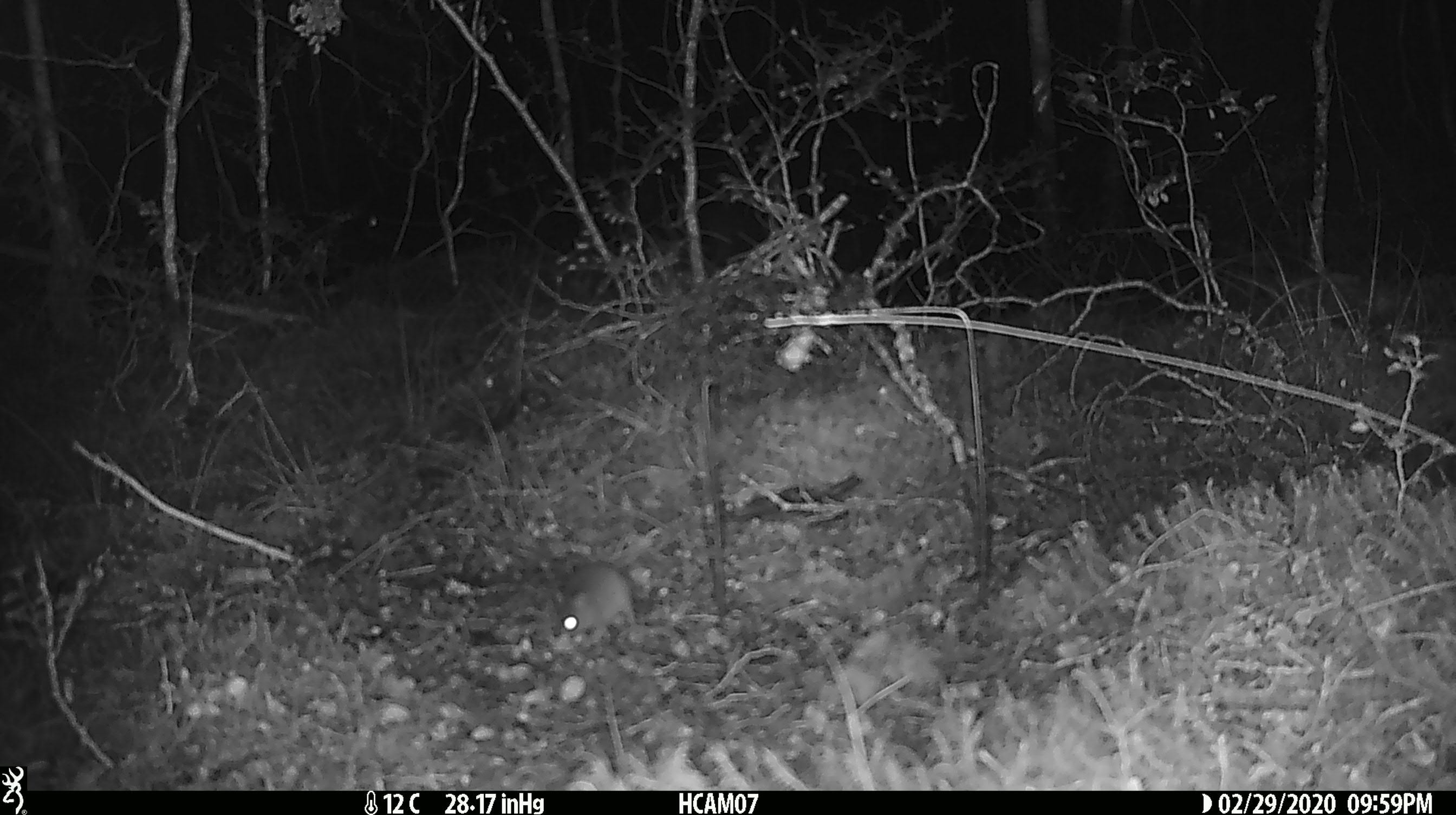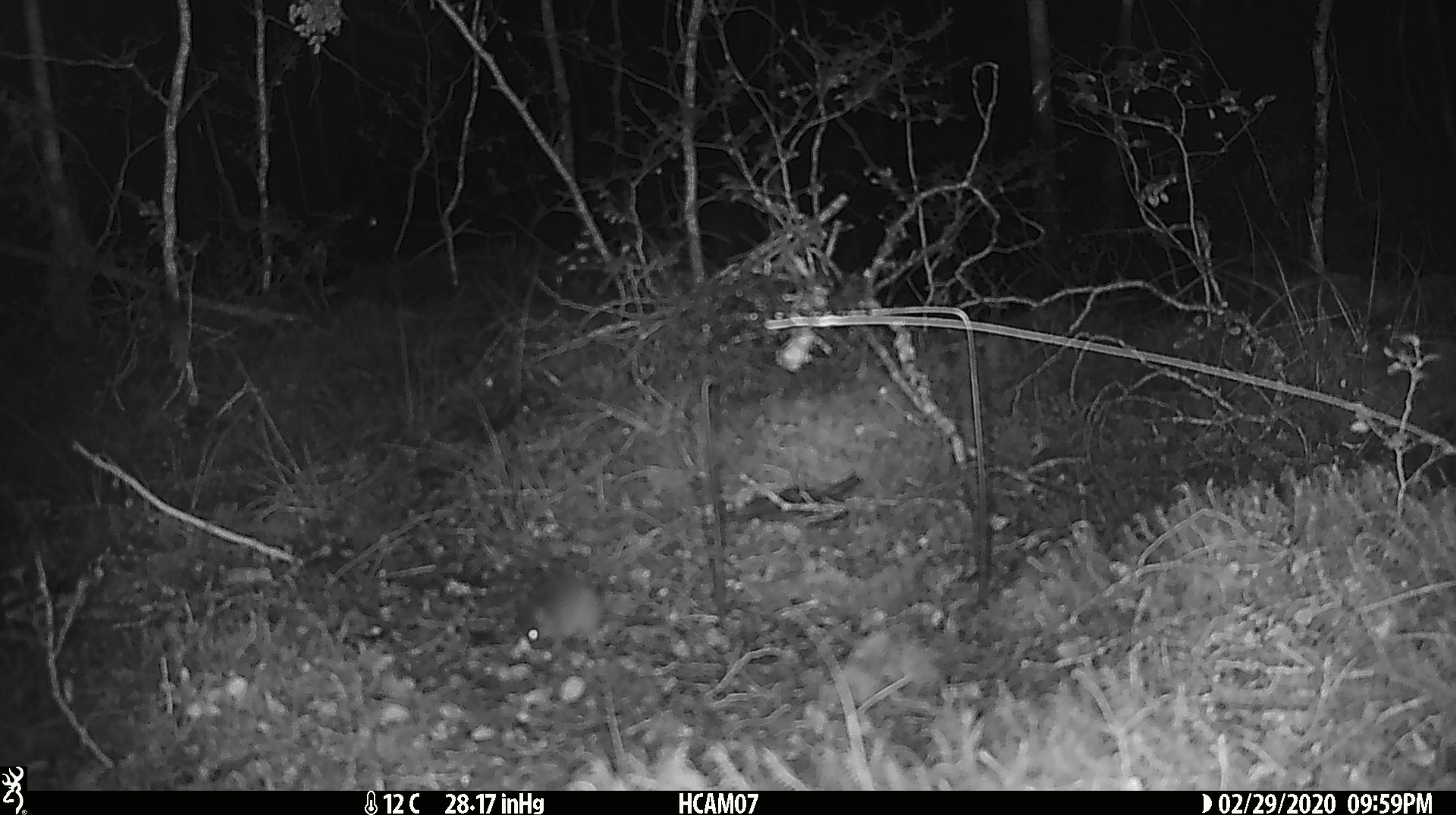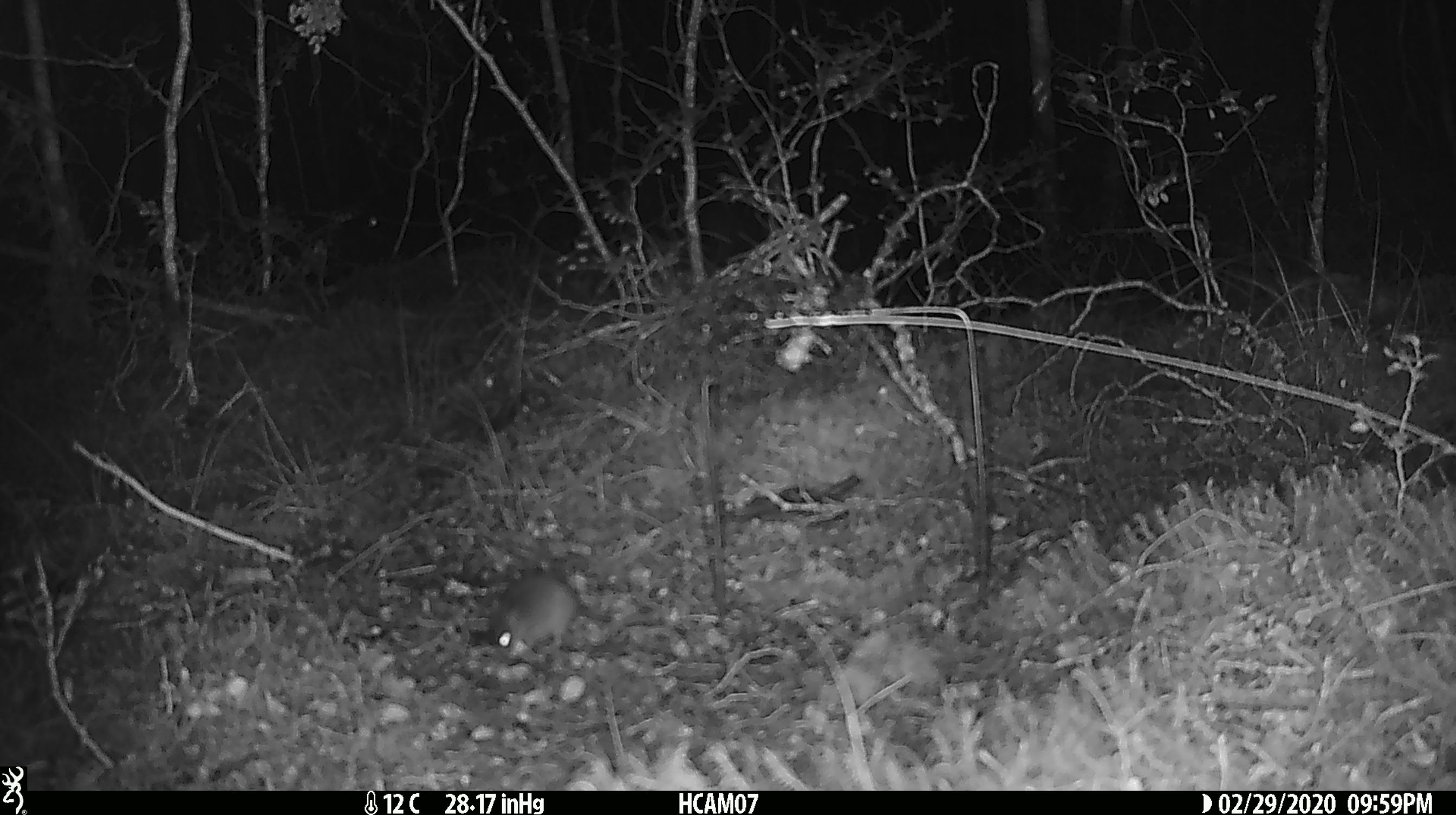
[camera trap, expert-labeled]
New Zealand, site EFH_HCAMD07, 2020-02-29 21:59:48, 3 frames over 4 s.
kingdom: Animalia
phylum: Chordata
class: Mammalia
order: Rodentia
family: Muridae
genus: Mus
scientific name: Mus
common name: mouse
Mouse (Mus).